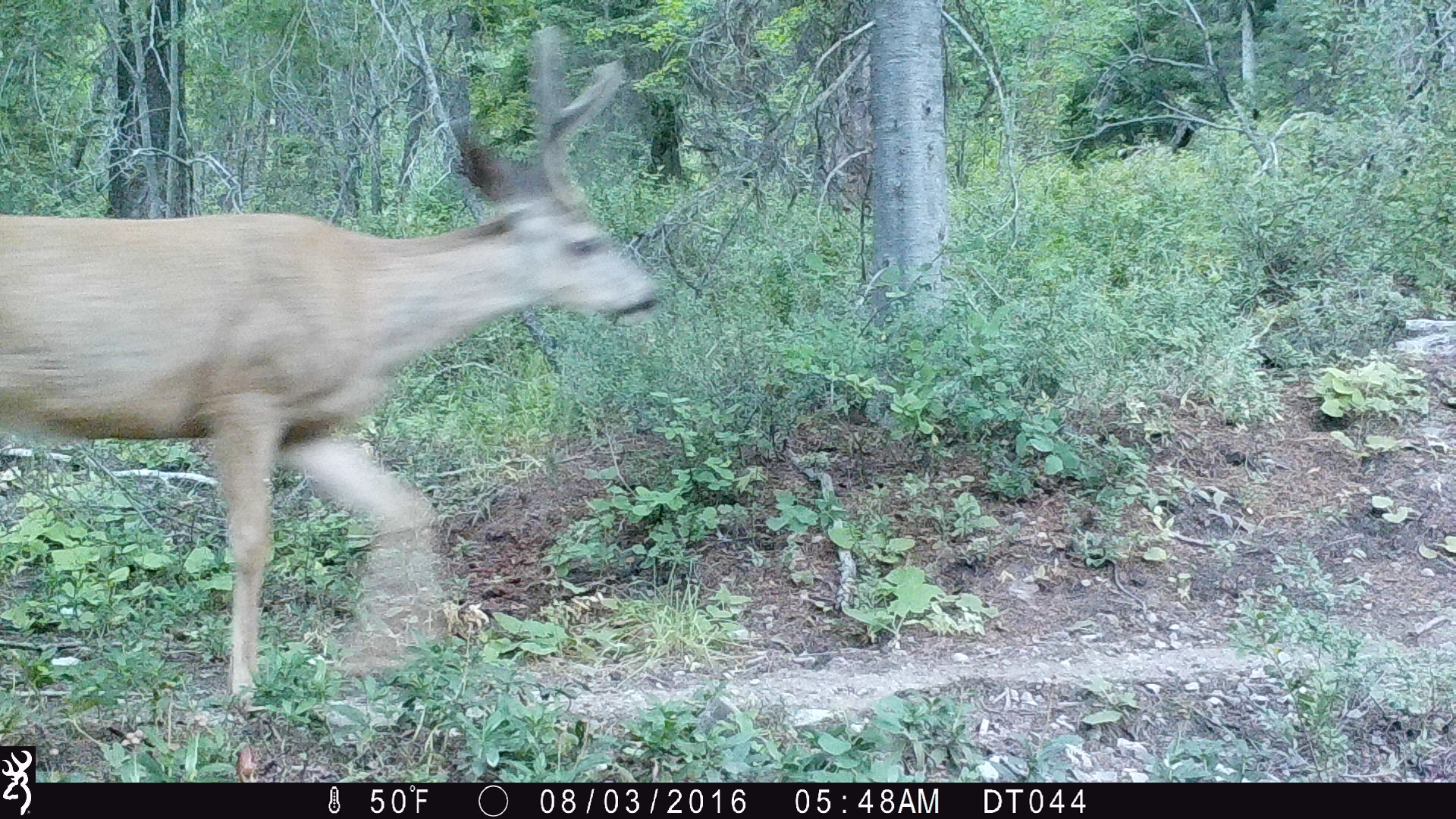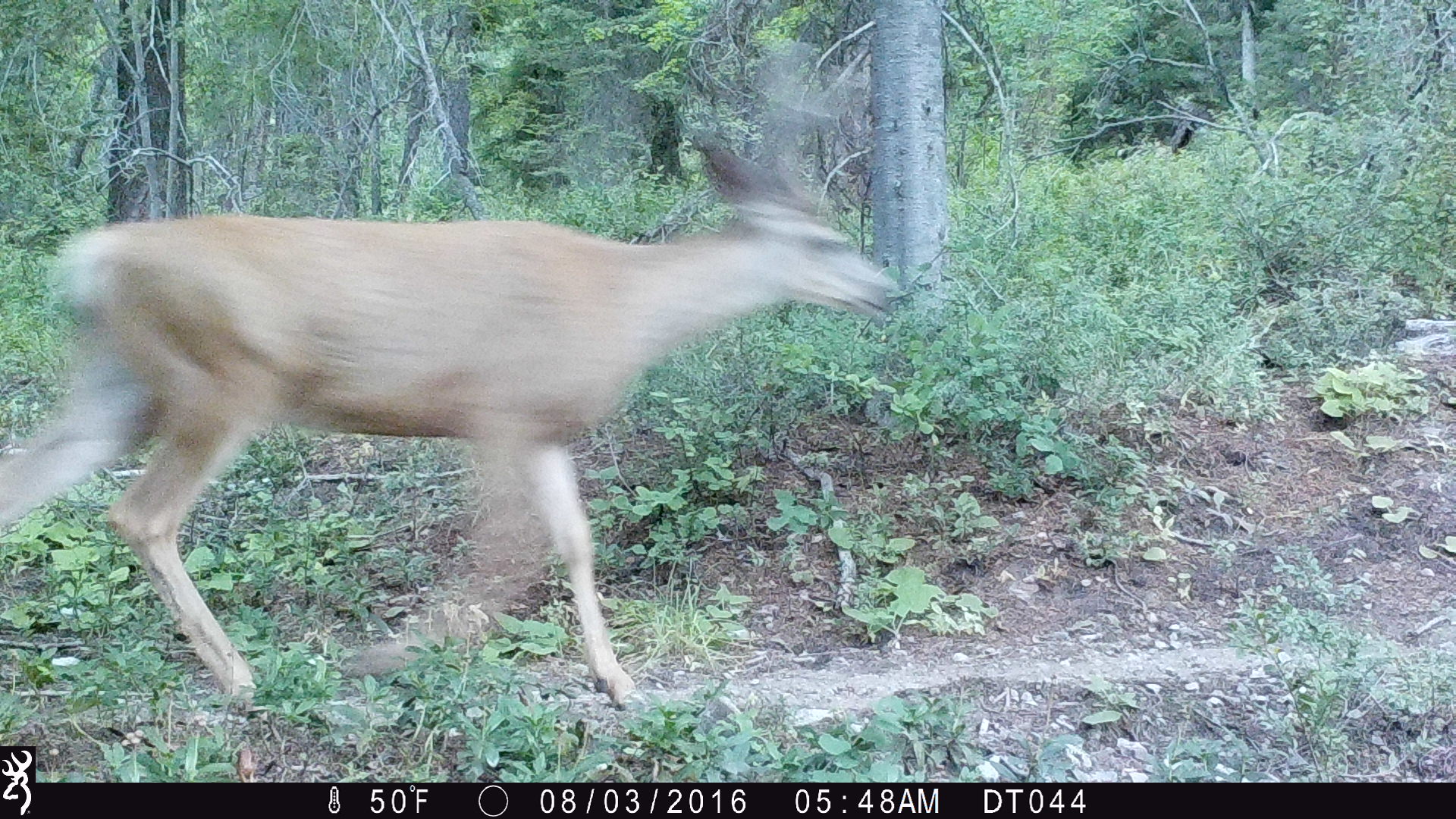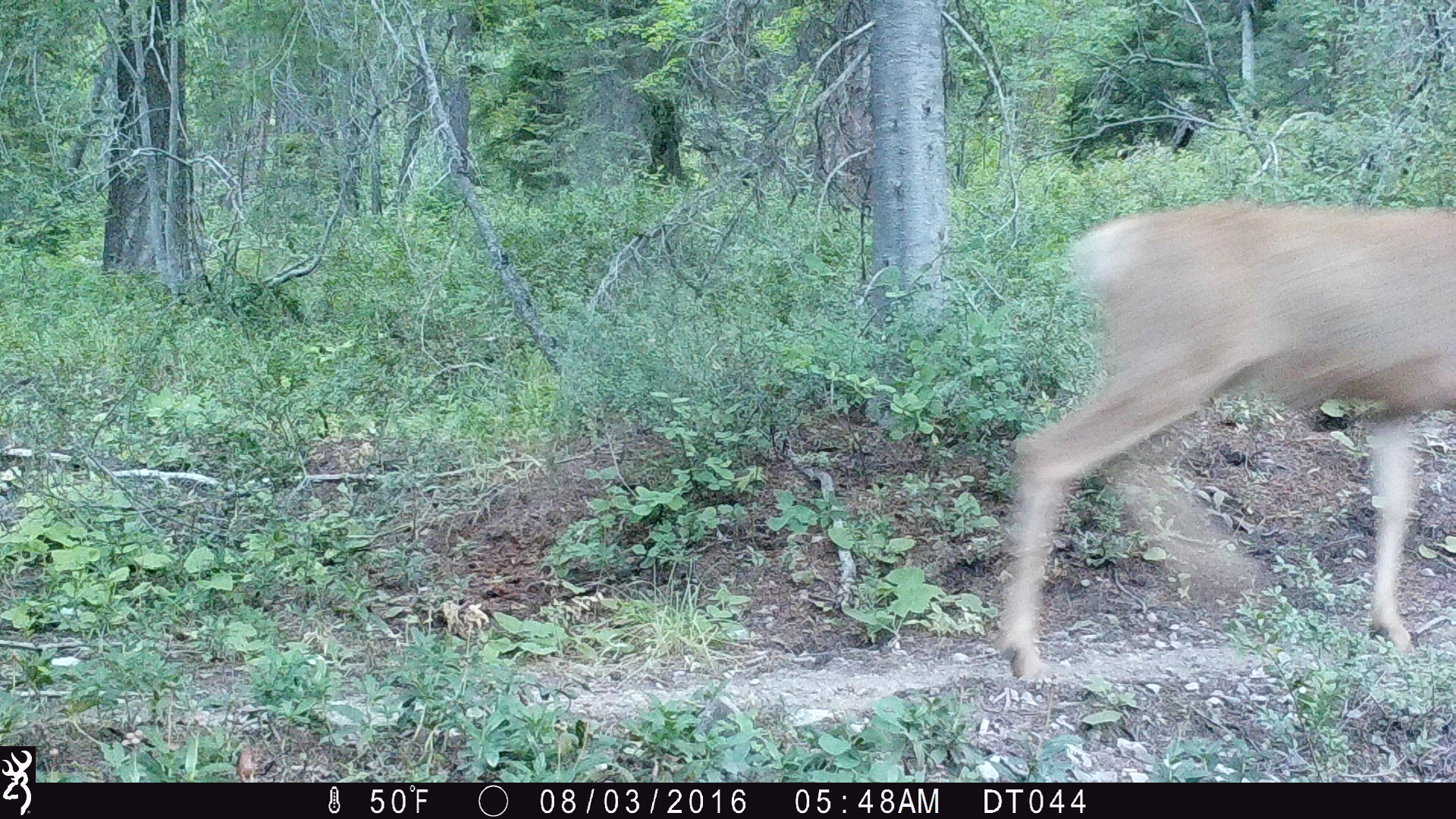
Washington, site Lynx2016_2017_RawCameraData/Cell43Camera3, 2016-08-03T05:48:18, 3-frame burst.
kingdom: Animalia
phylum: Chordata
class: Mammalia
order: Artiodactyla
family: Cervidae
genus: Odocoileus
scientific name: Odocoileus hemionus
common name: mule deer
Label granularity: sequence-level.